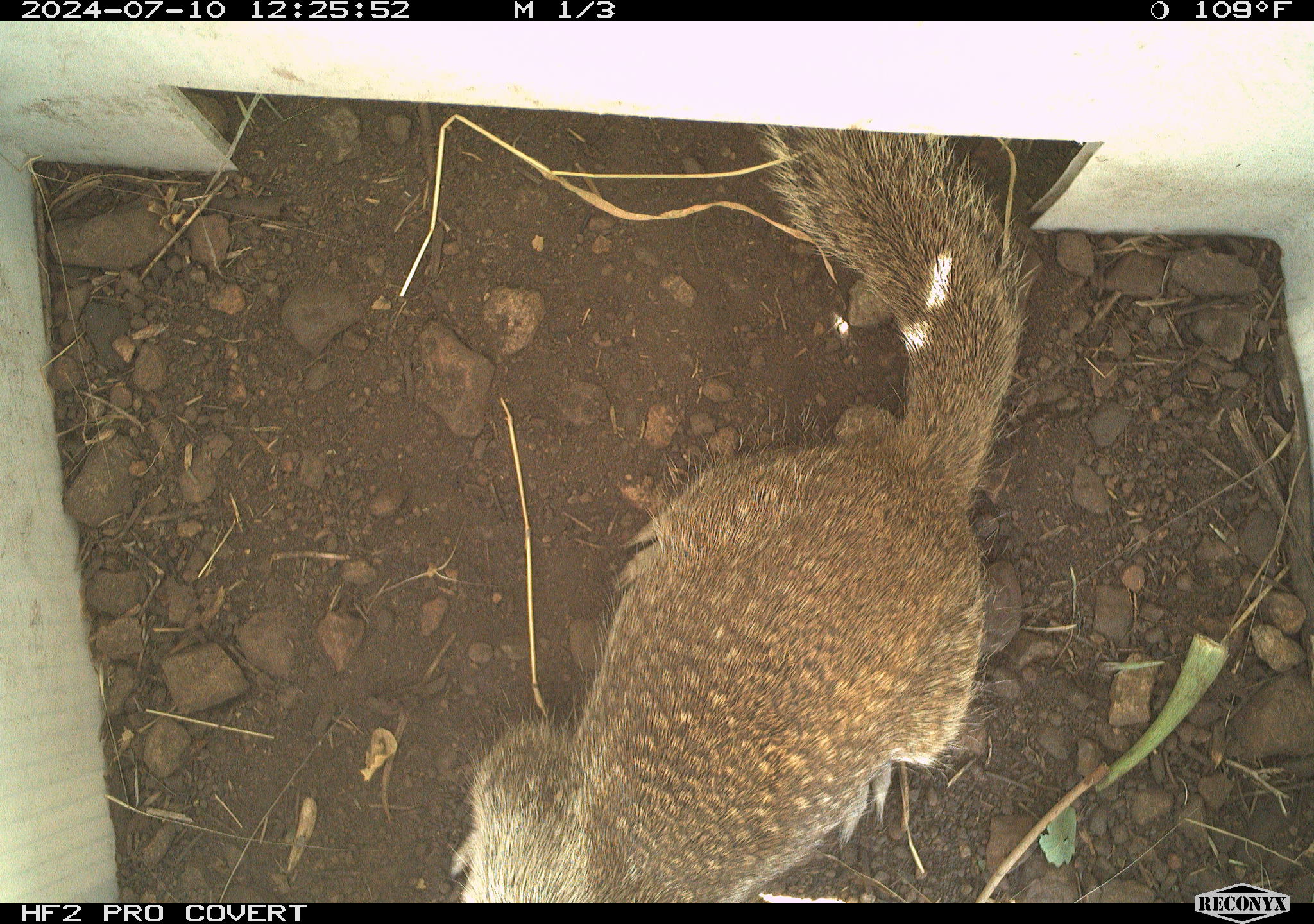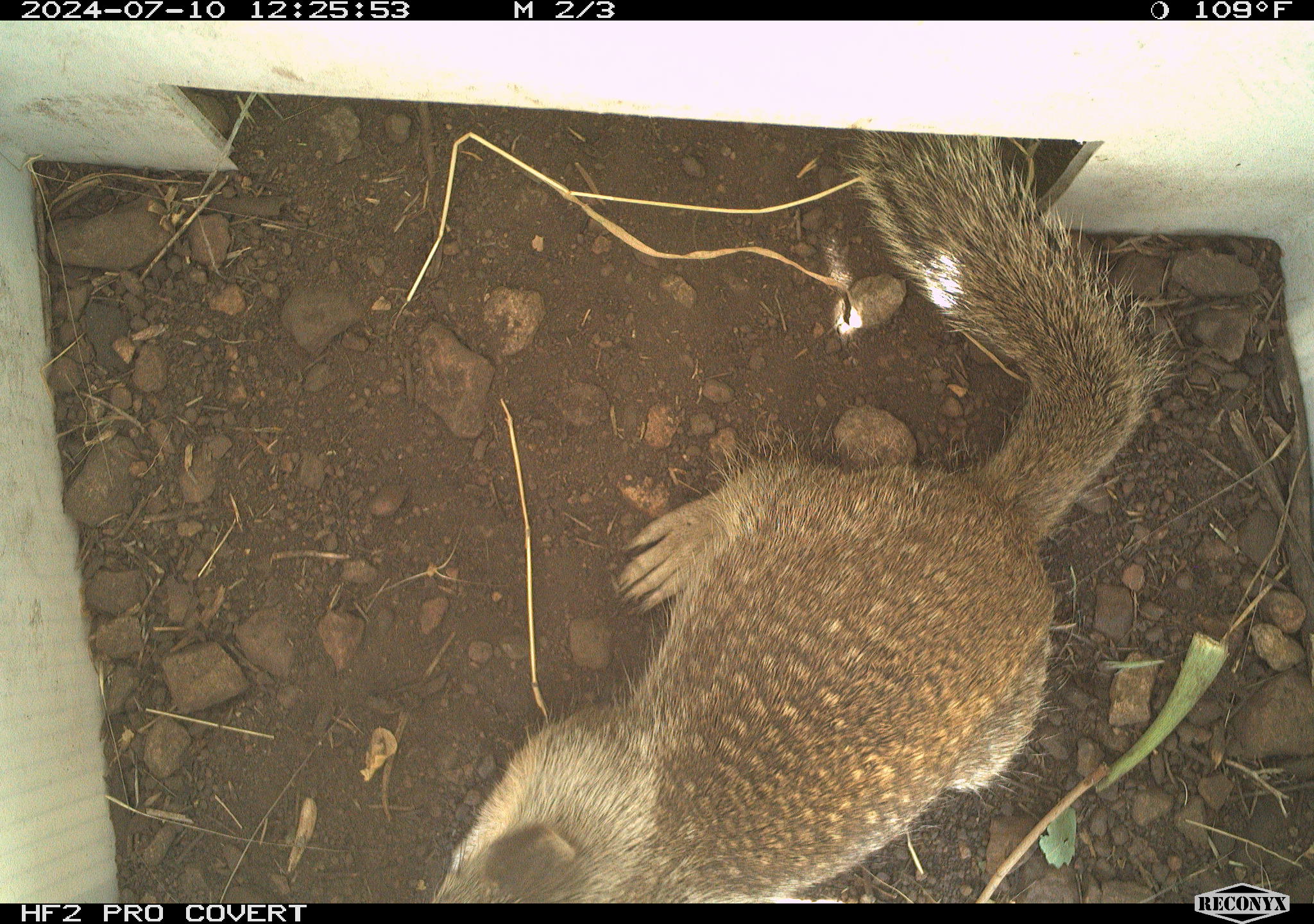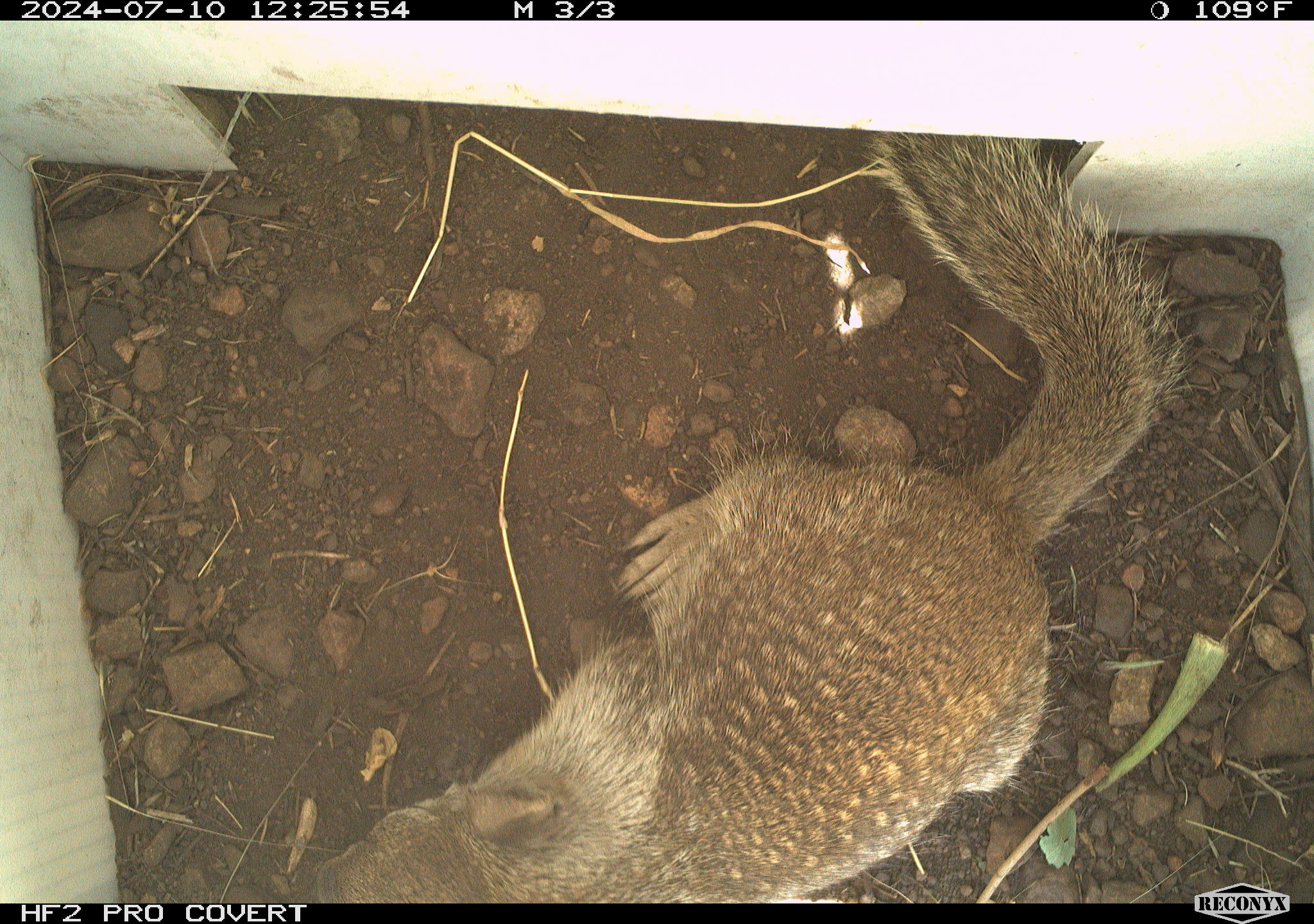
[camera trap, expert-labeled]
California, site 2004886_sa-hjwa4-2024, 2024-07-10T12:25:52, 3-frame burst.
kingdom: Animalia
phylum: Chordata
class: Mammalia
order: Rodentia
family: Sciuridae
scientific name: Sciuridae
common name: squirrels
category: sciuridae family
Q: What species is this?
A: Sciuridae family (squirrels) (Sciuridae).